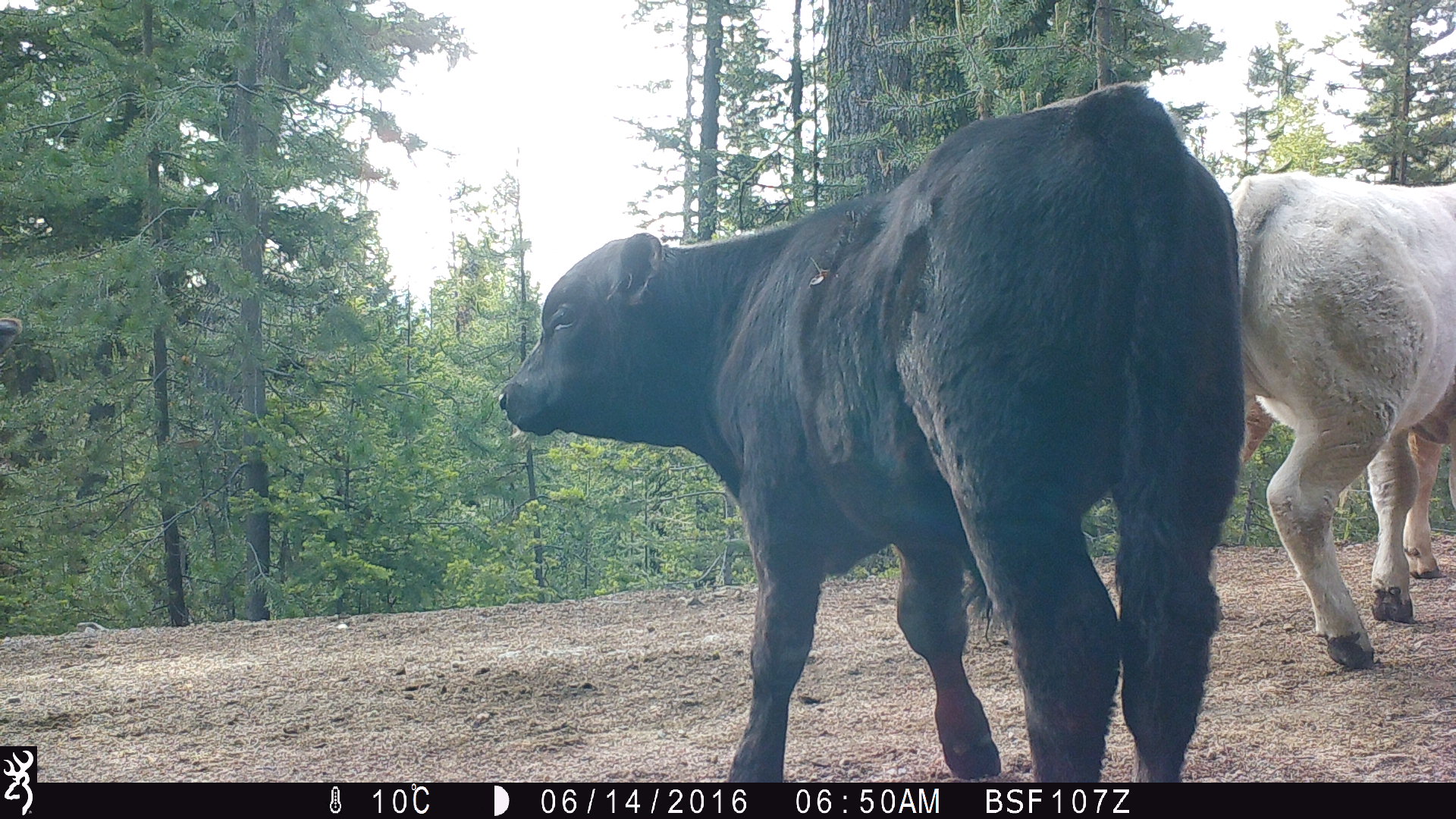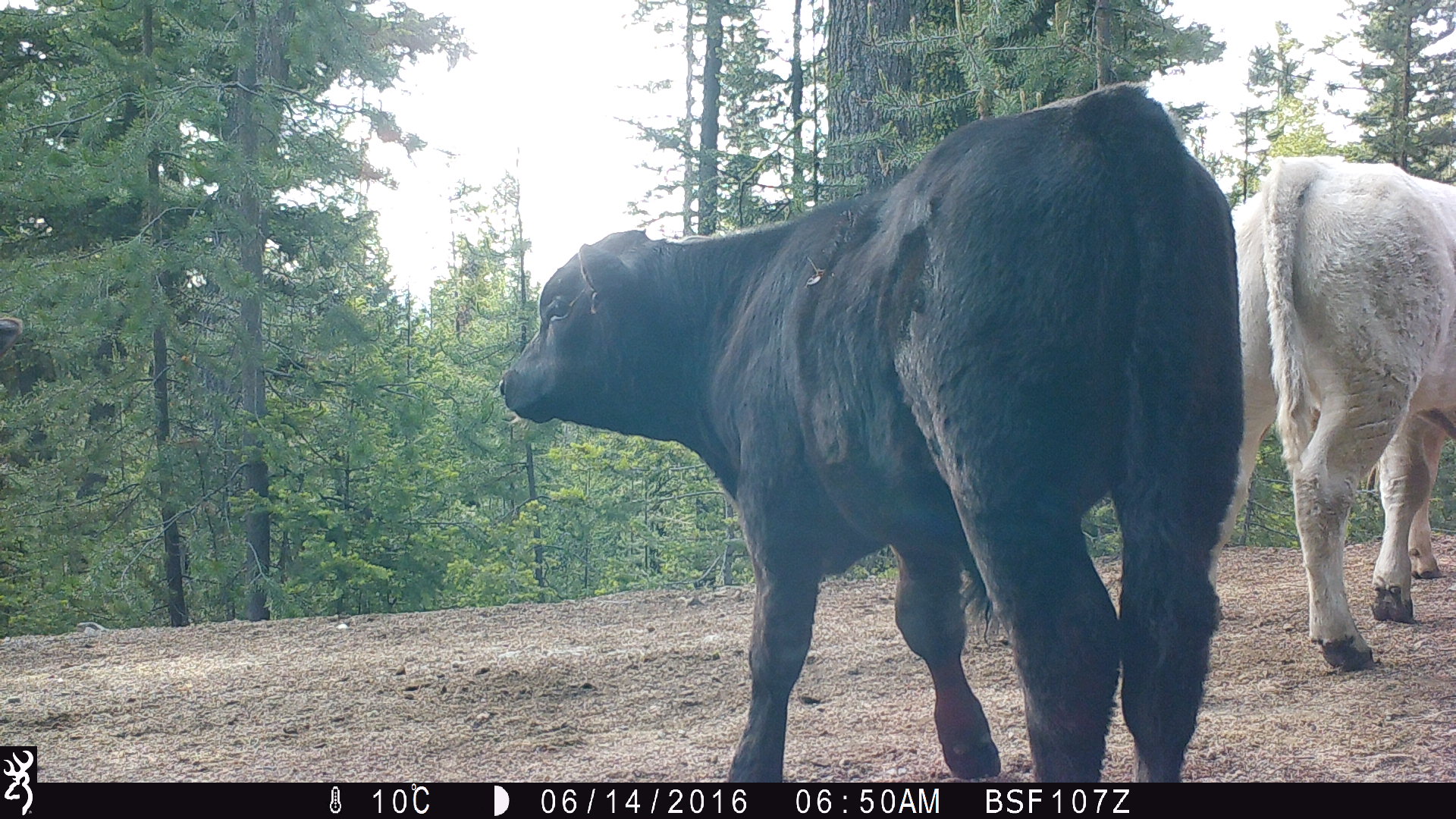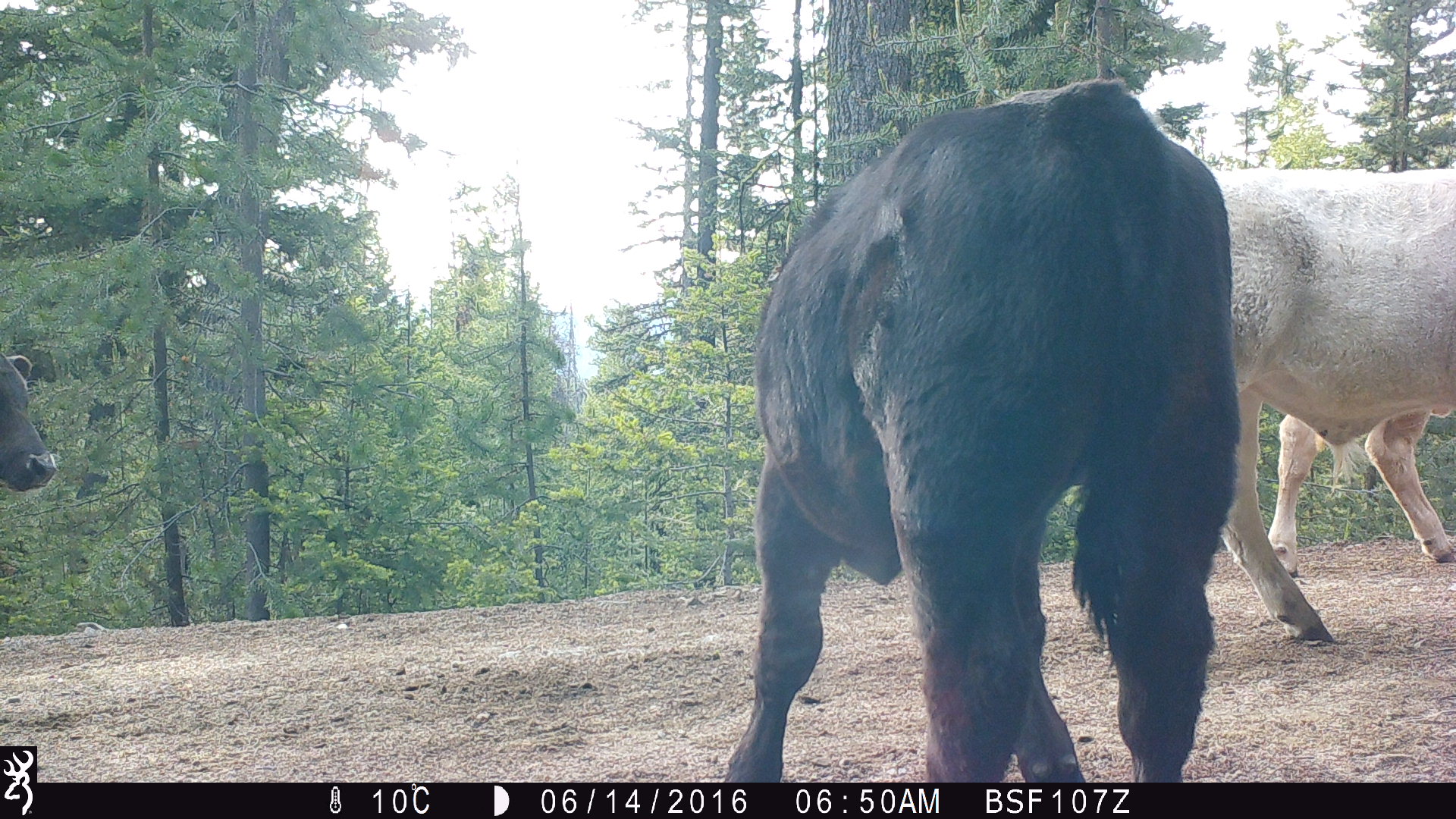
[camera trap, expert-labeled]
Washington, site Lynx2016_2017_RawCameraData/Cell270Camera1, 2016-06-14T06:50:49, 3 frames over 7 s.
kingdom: Animalia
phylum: Chordata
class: Mammalia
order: Artiodactyla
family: Bovidae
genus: Bos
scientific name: Bos taurus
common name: domestic cattle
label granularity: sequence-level